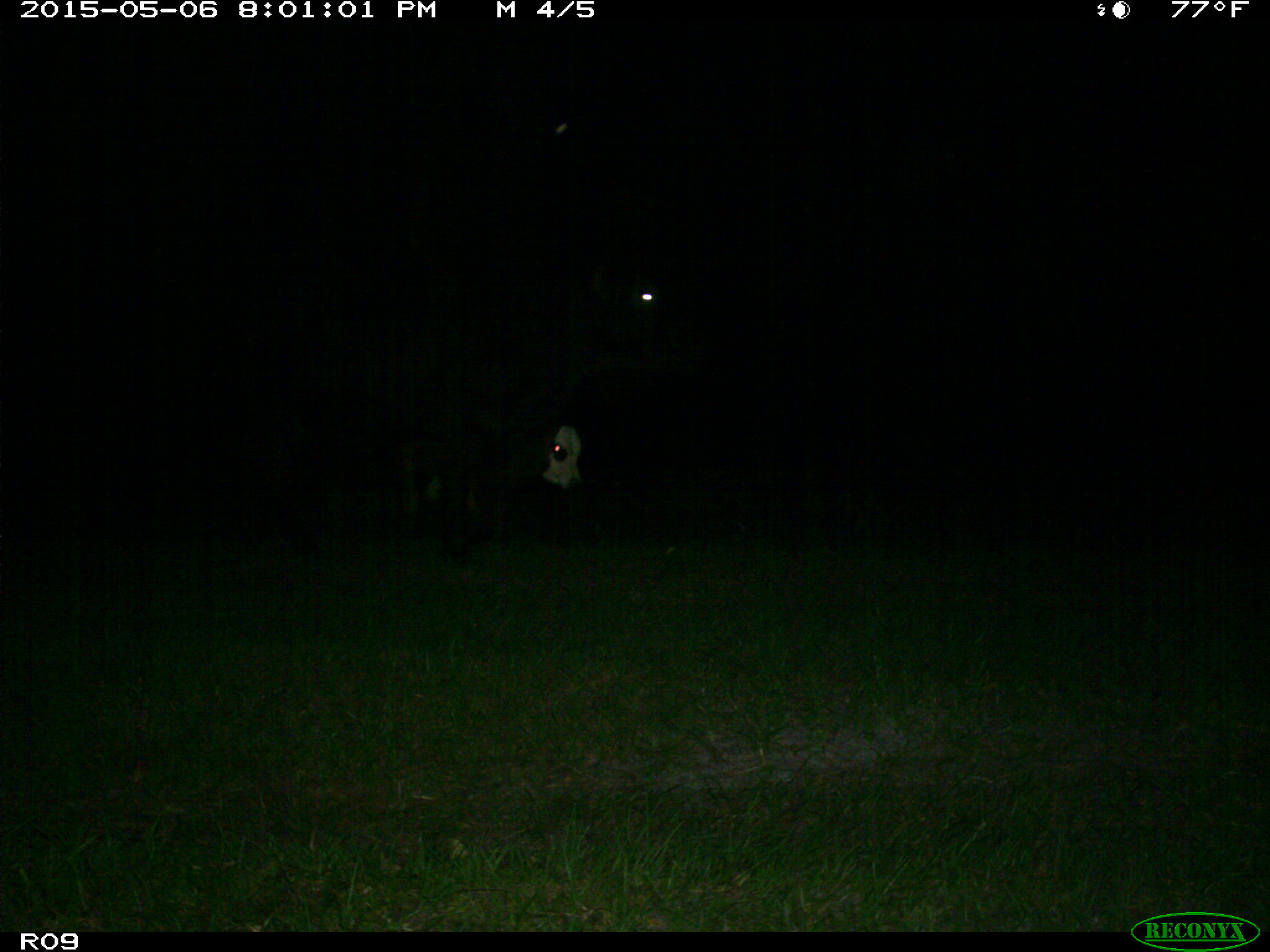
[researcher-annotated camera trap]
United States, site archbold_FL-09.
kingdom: Animalia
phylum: Chordata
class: Mammalia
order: Artiodactyla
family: Bovidae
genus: Bos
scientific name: Bos taurus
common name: domestic cow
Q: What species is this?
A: Bos taurus (domestic cow).